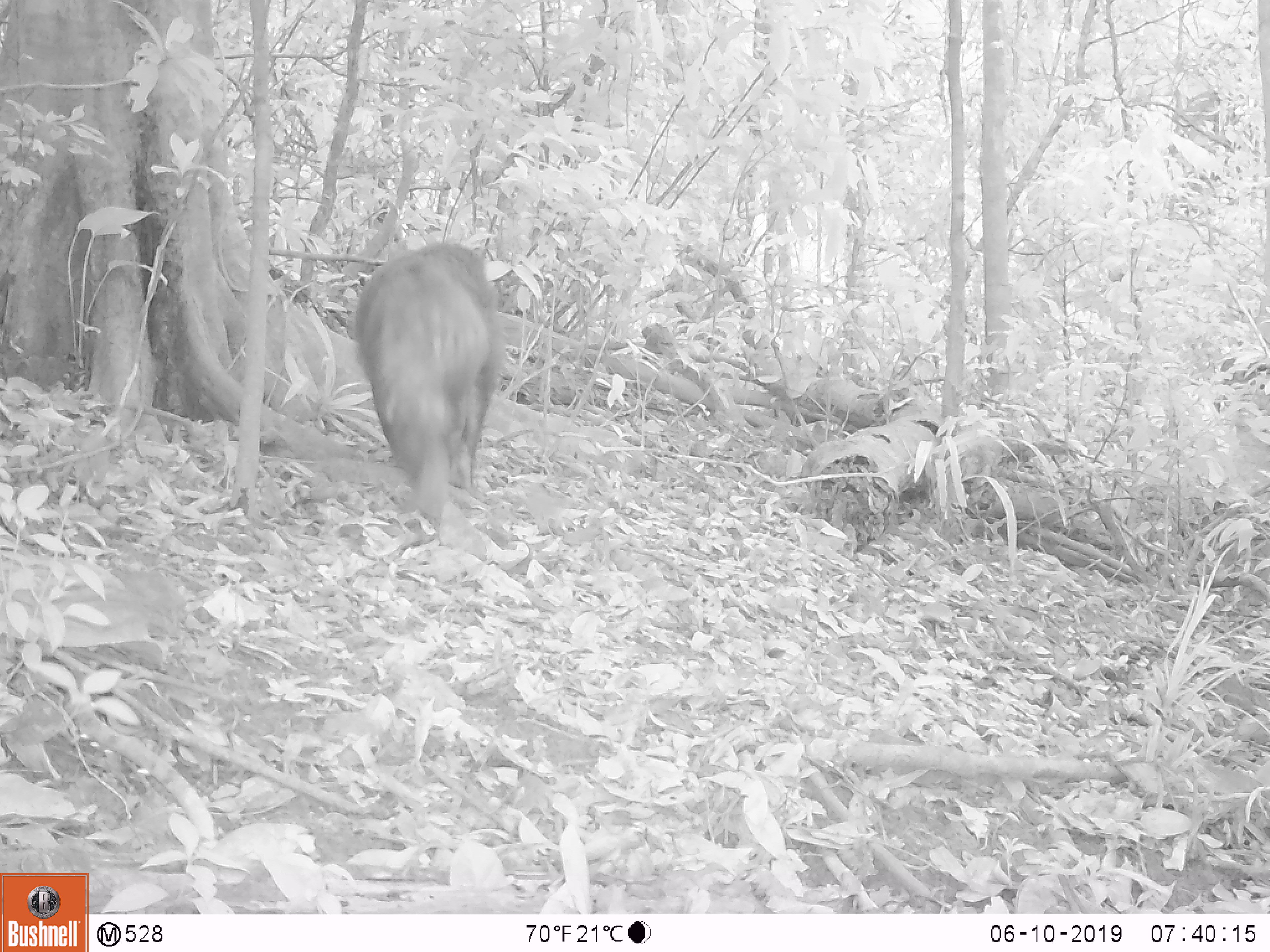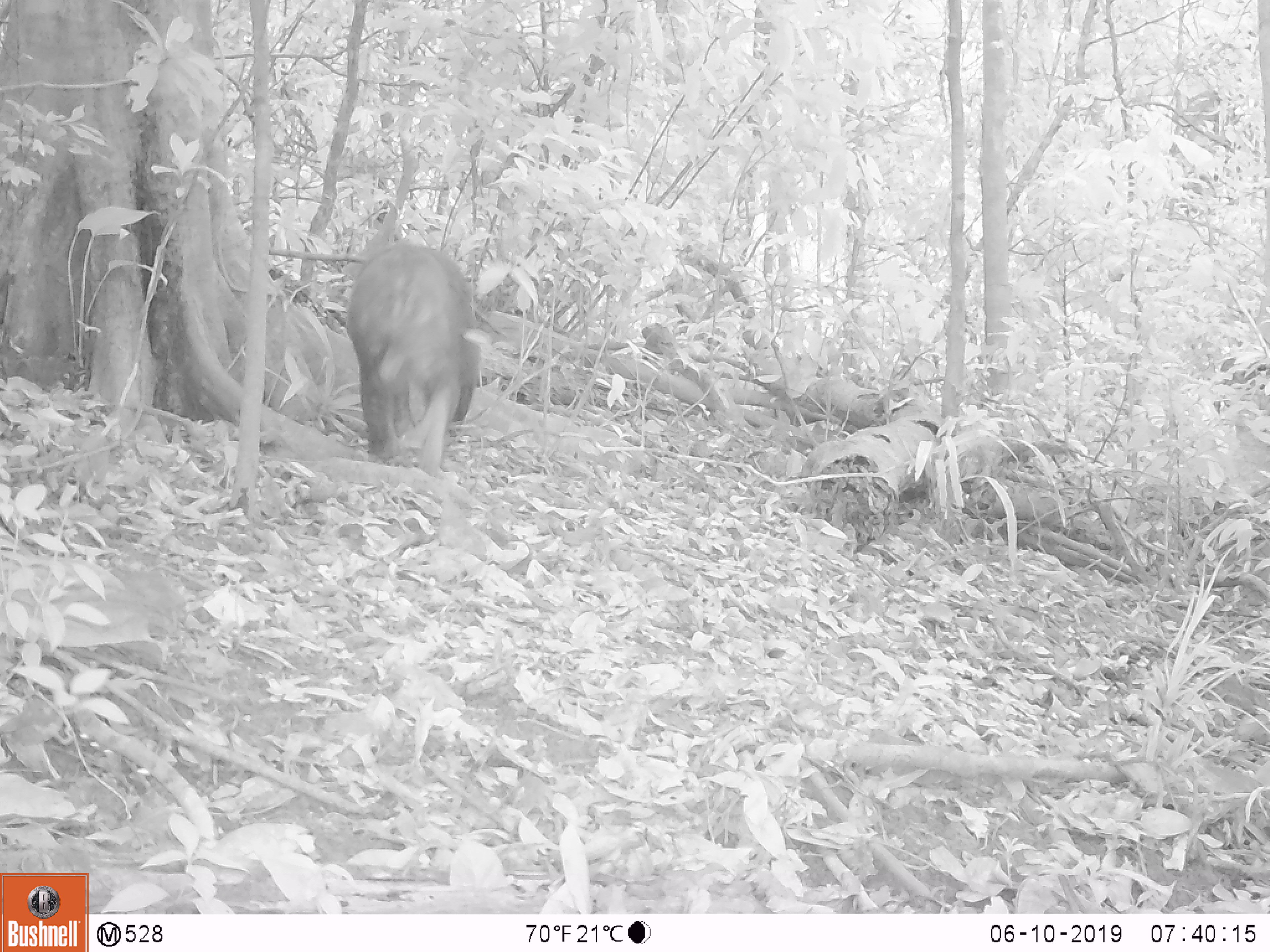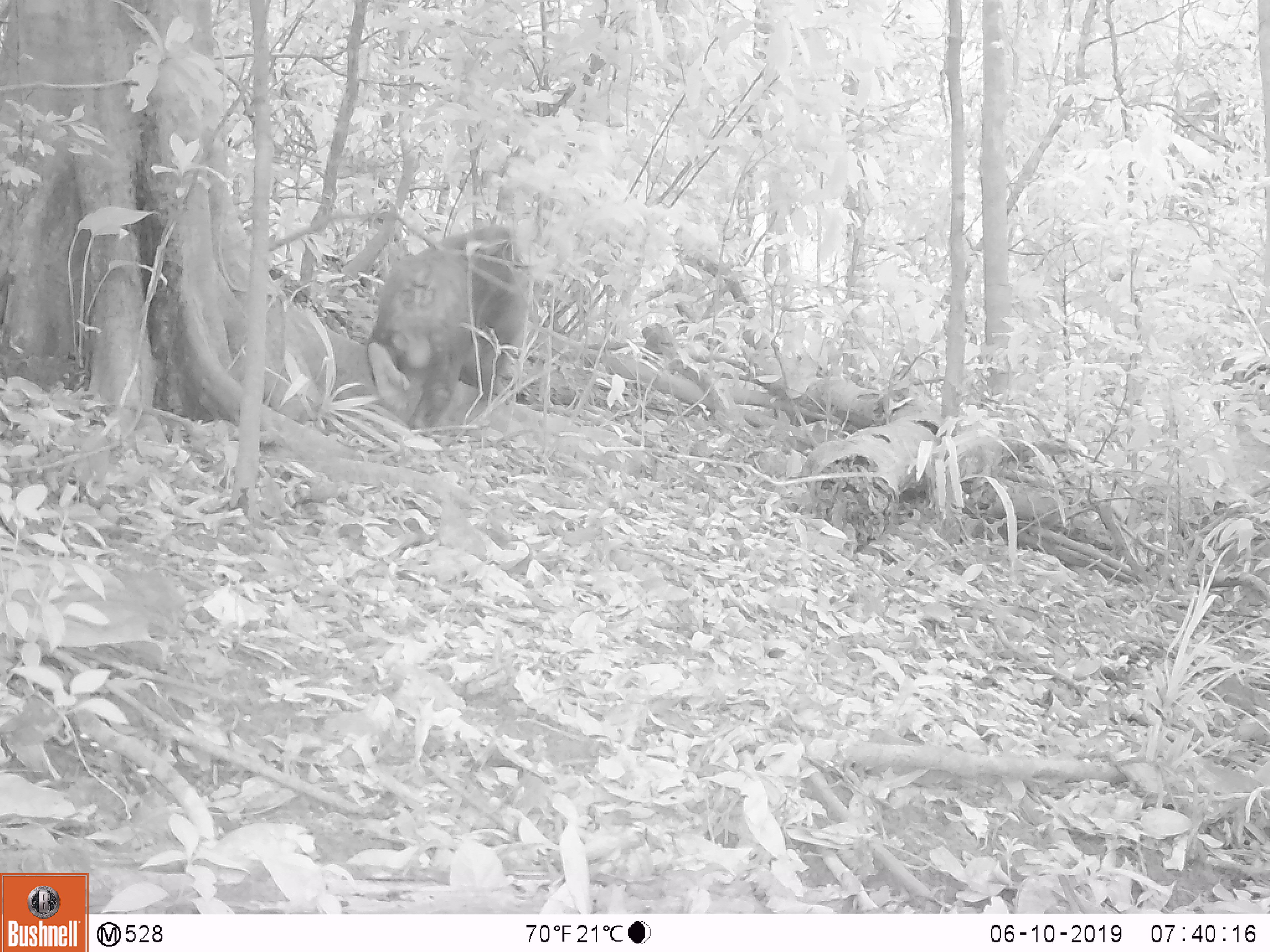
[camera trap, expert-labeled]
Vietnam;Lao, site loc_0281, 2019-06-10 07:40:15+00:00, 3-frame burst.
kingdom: Animalia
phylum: Chordata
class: Mammalia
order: Primates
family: Cercopithecidae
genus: Macaca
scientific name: Macaca arctoides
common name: stump-tailed macaque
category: stump tailed macaque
Stump tailed macaque (stump-tailed macaque) (Macaca arctoides). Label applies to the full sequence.